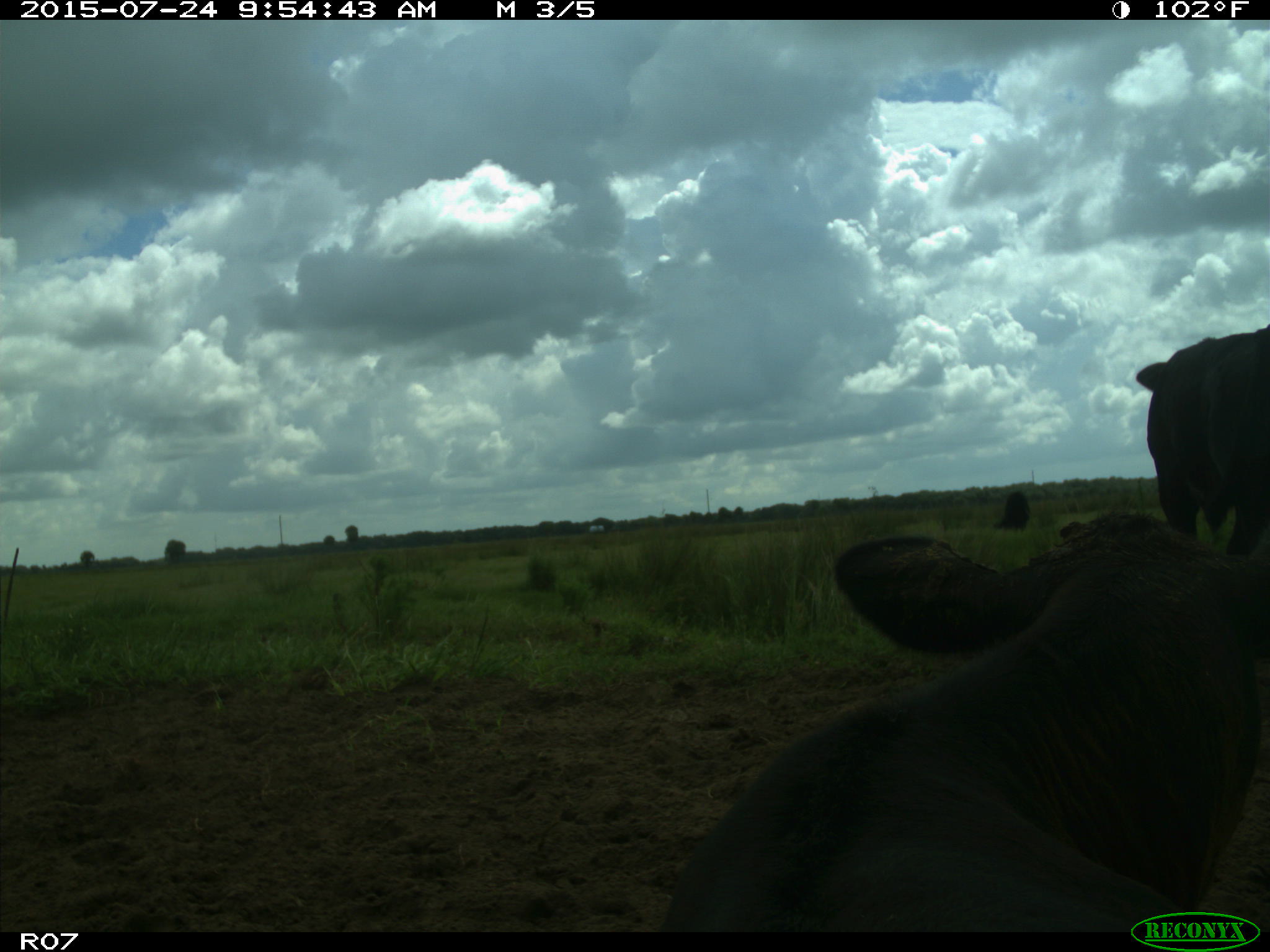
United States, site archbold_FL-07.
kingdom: Animalia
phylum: Chordata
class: Mammalia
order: Artiodactyla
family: Bovidae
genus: Bos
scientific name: Bos taurus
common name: domestic cow